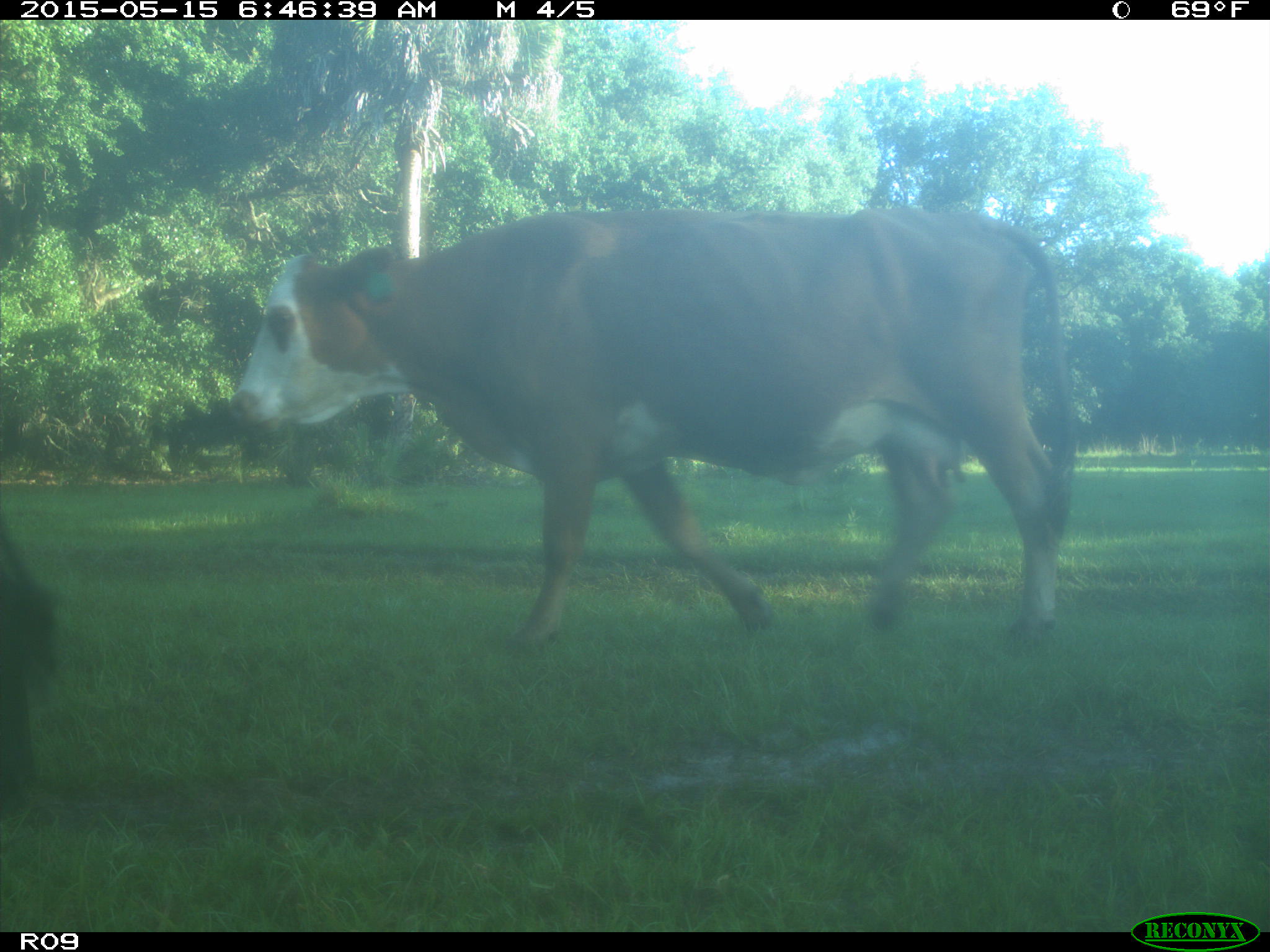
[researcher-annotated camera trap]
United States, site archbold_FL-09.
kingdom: Animalia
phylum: Chordata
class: Mammalia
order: Artiodactyla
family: Bovidae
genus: Bos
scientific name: Bos taurus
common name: domestic cow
Bos taurus (domestic cow).